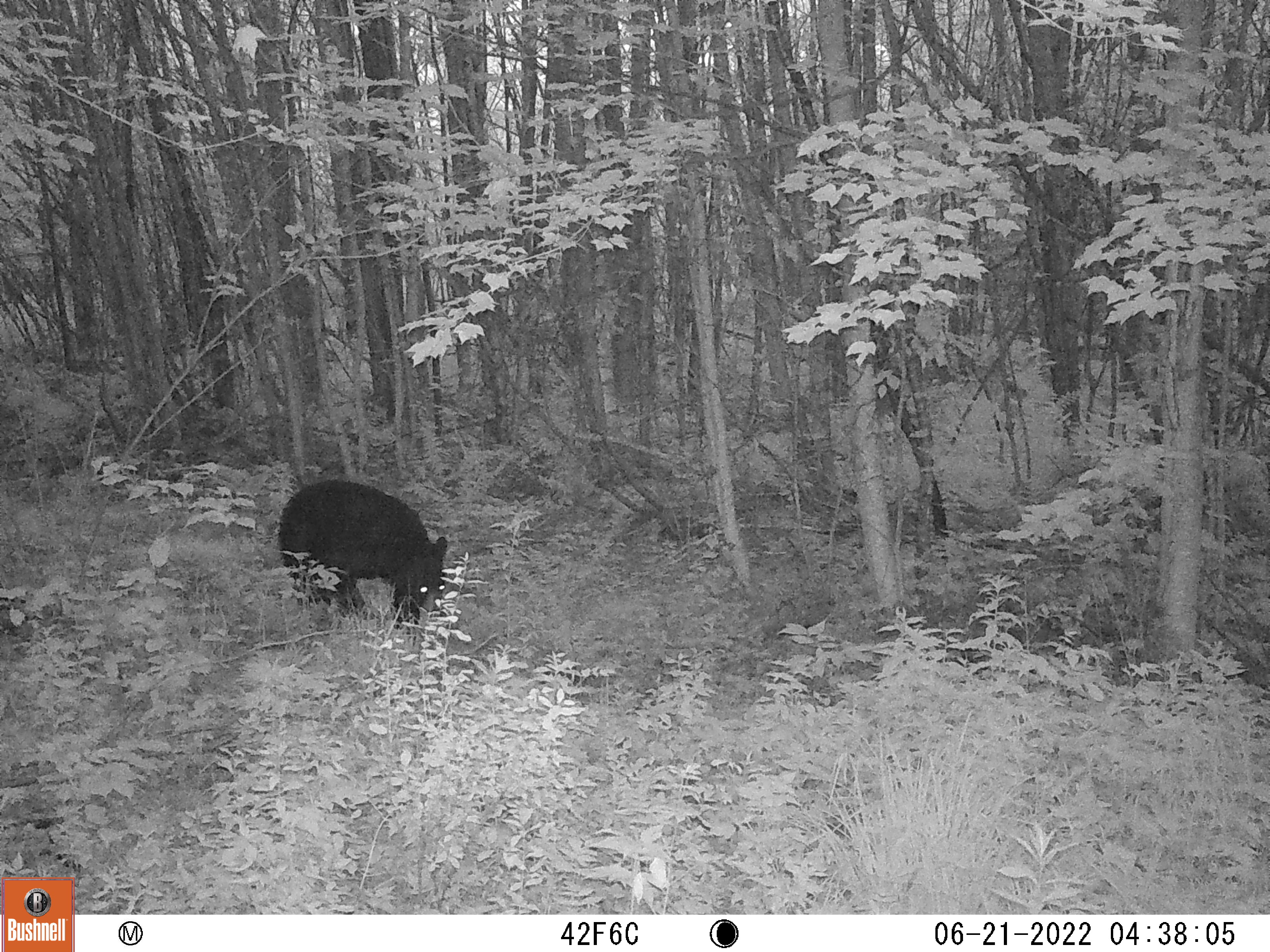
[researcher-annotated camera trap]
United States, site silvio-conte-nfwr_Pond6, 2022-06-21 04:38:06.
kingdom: Animalia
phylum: Chordata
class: Mammalia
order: Carnivora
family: Ursidae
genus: Ursus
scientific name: Ursus americanus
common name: black bear